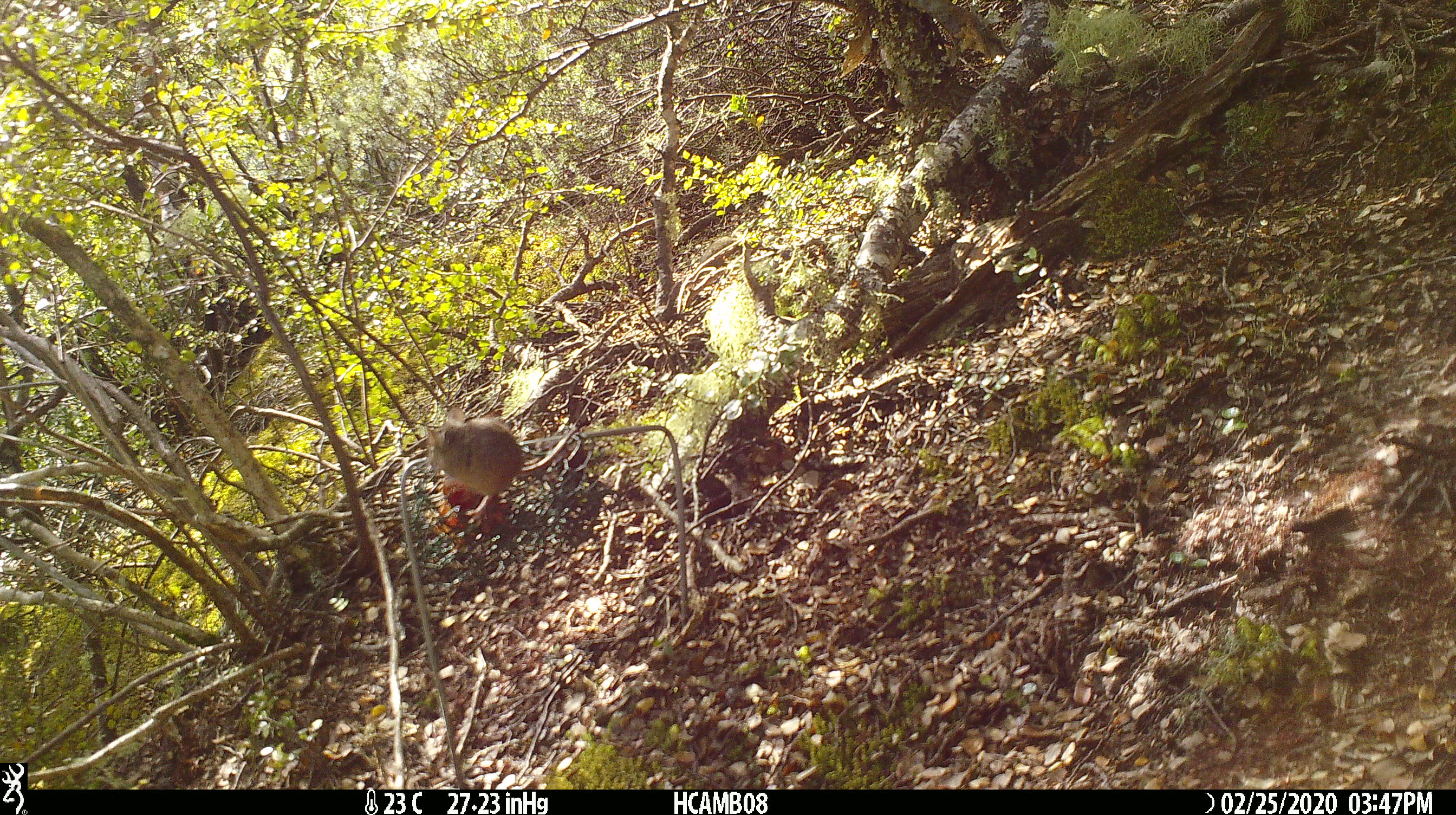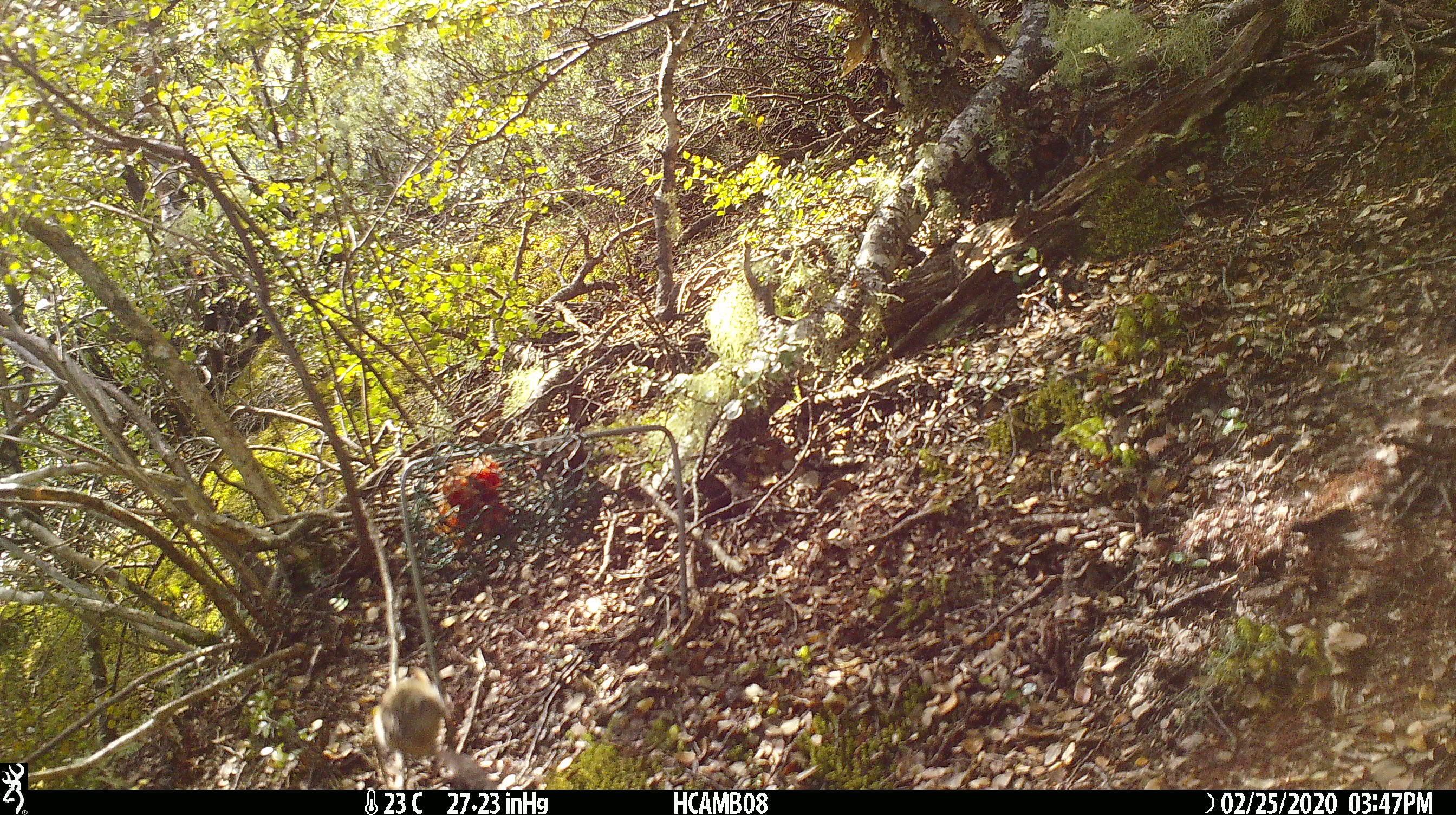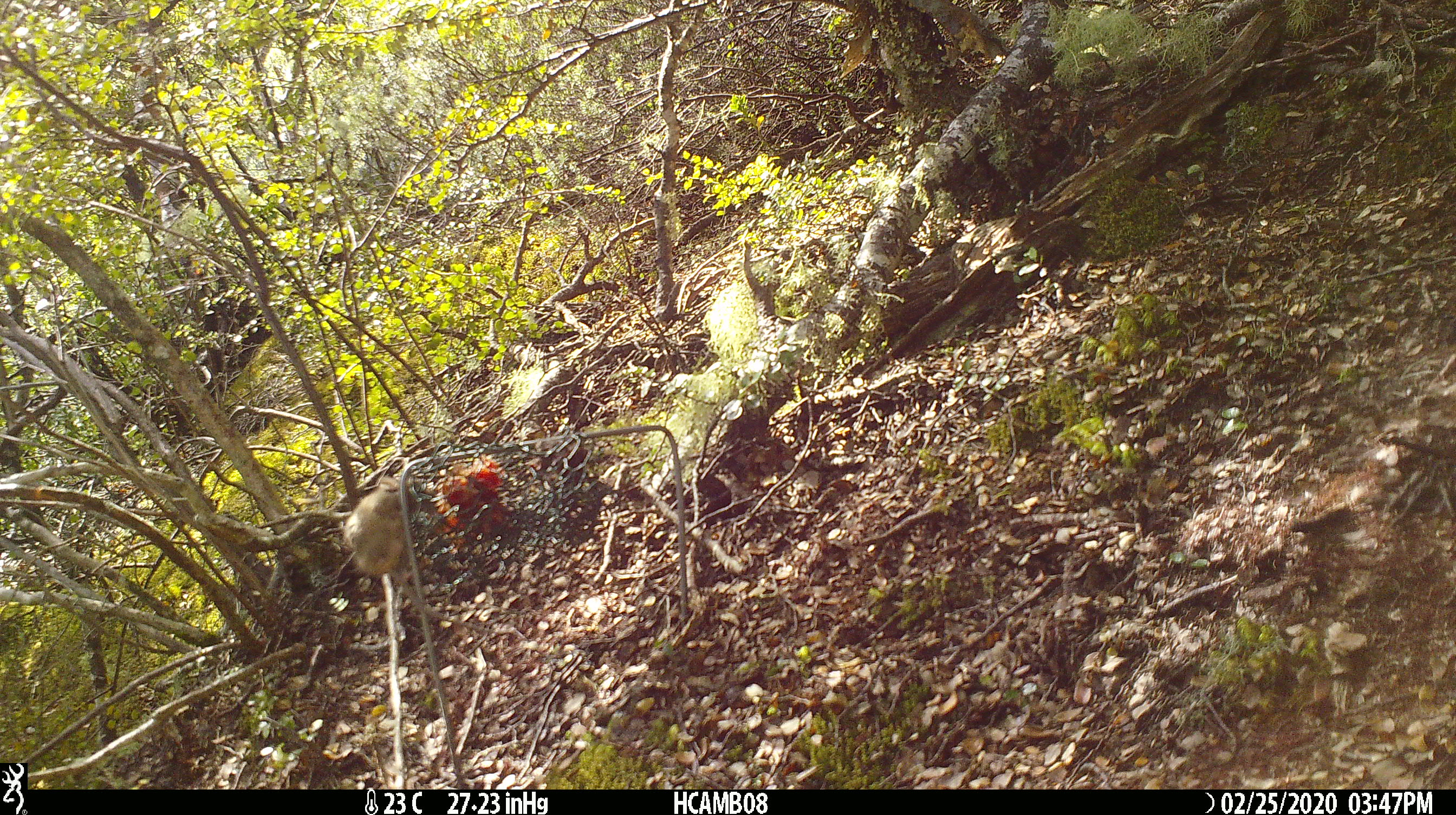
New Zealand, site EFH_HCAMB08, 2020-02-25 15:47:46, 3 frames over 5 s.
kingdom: Animalia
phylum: Chordata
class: Mammalia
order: Rodentia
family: Muridae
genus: Mus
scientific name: Mus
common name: mouse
Mouse (Mus).